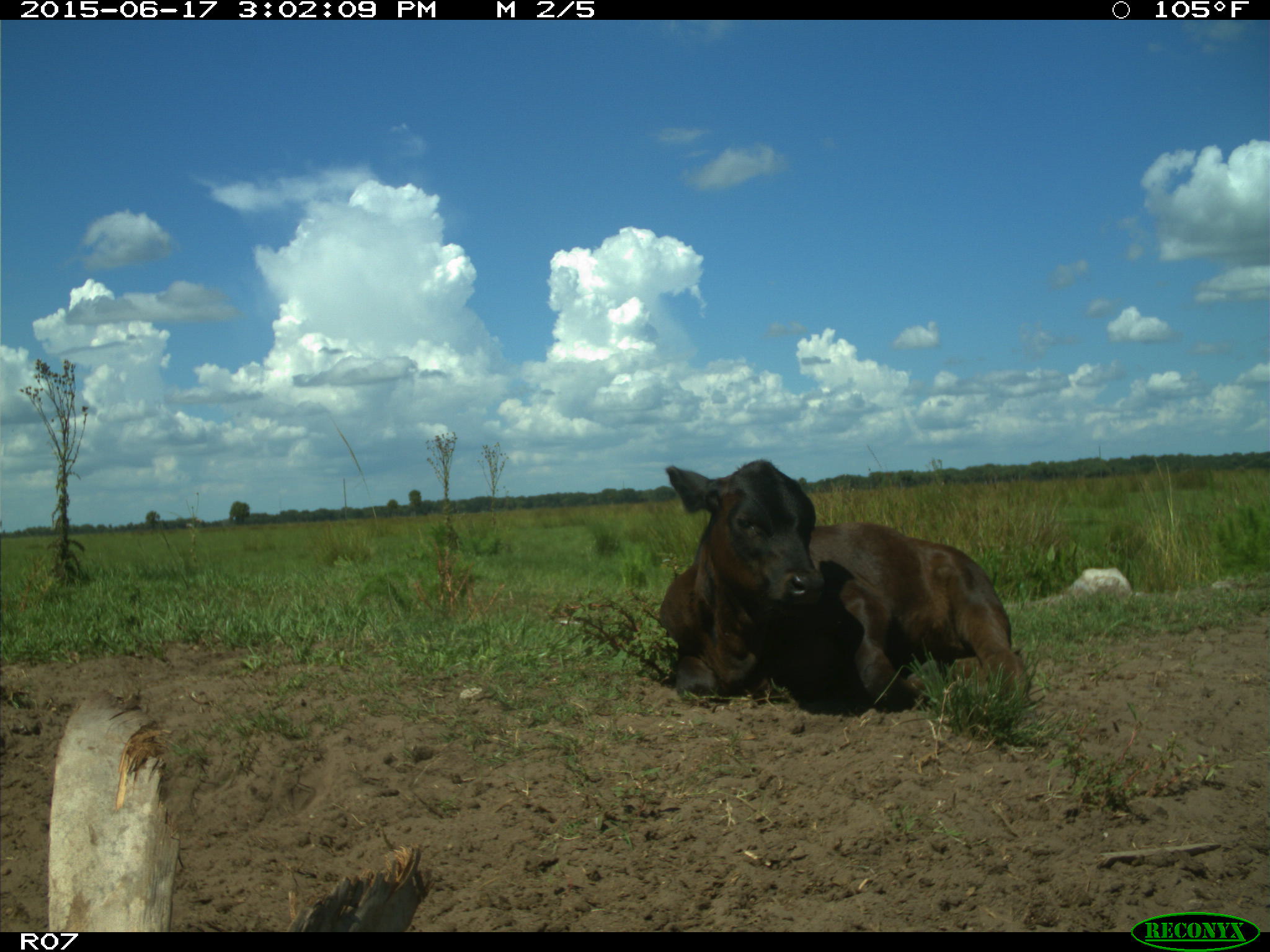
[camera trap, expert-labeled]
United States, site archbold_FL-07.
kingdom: Animalia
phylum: Chordata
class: Mammalia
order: Artiodactyla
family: Bovidae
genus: Bos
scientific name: Bos taurus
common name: domestic cow